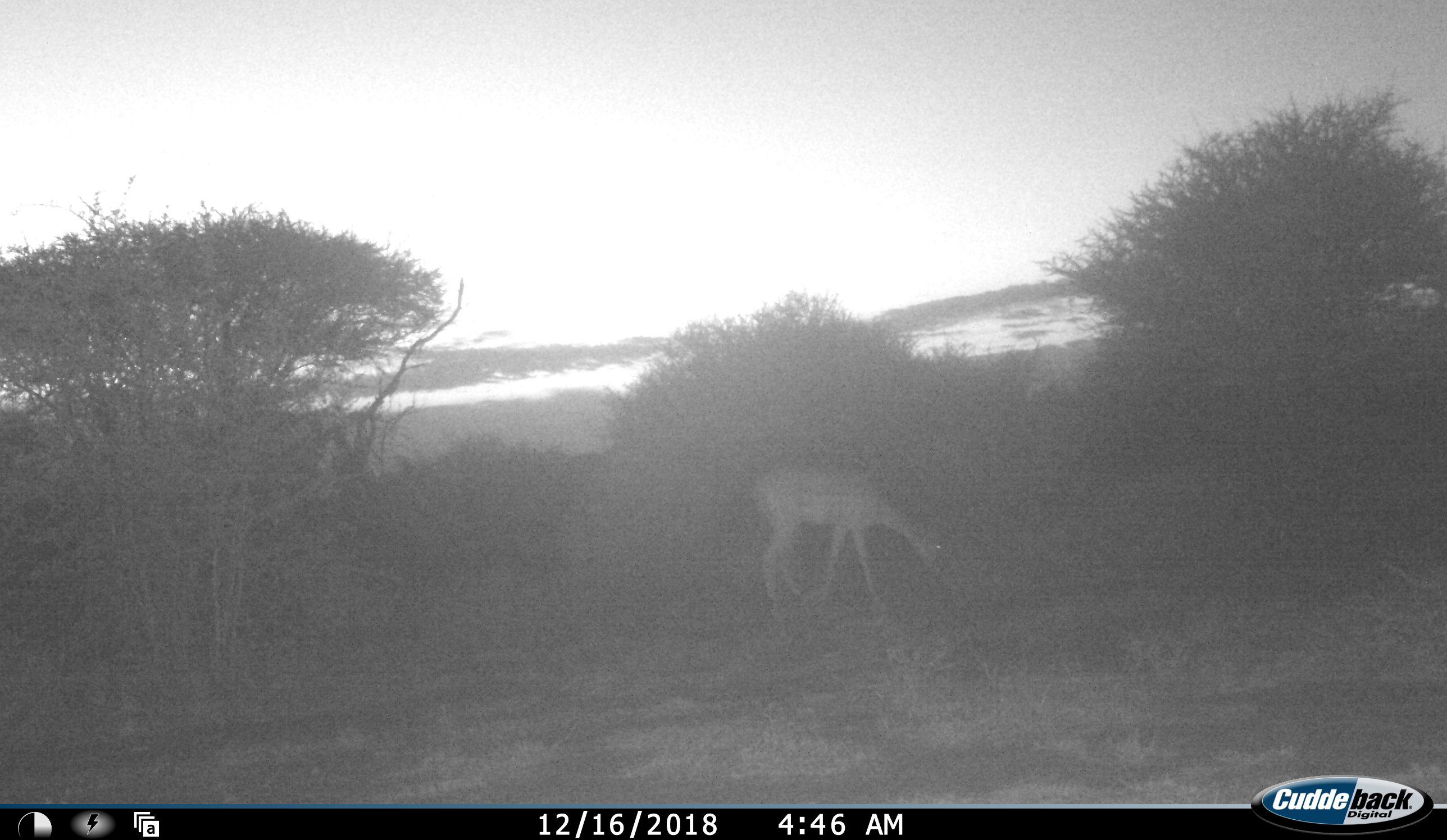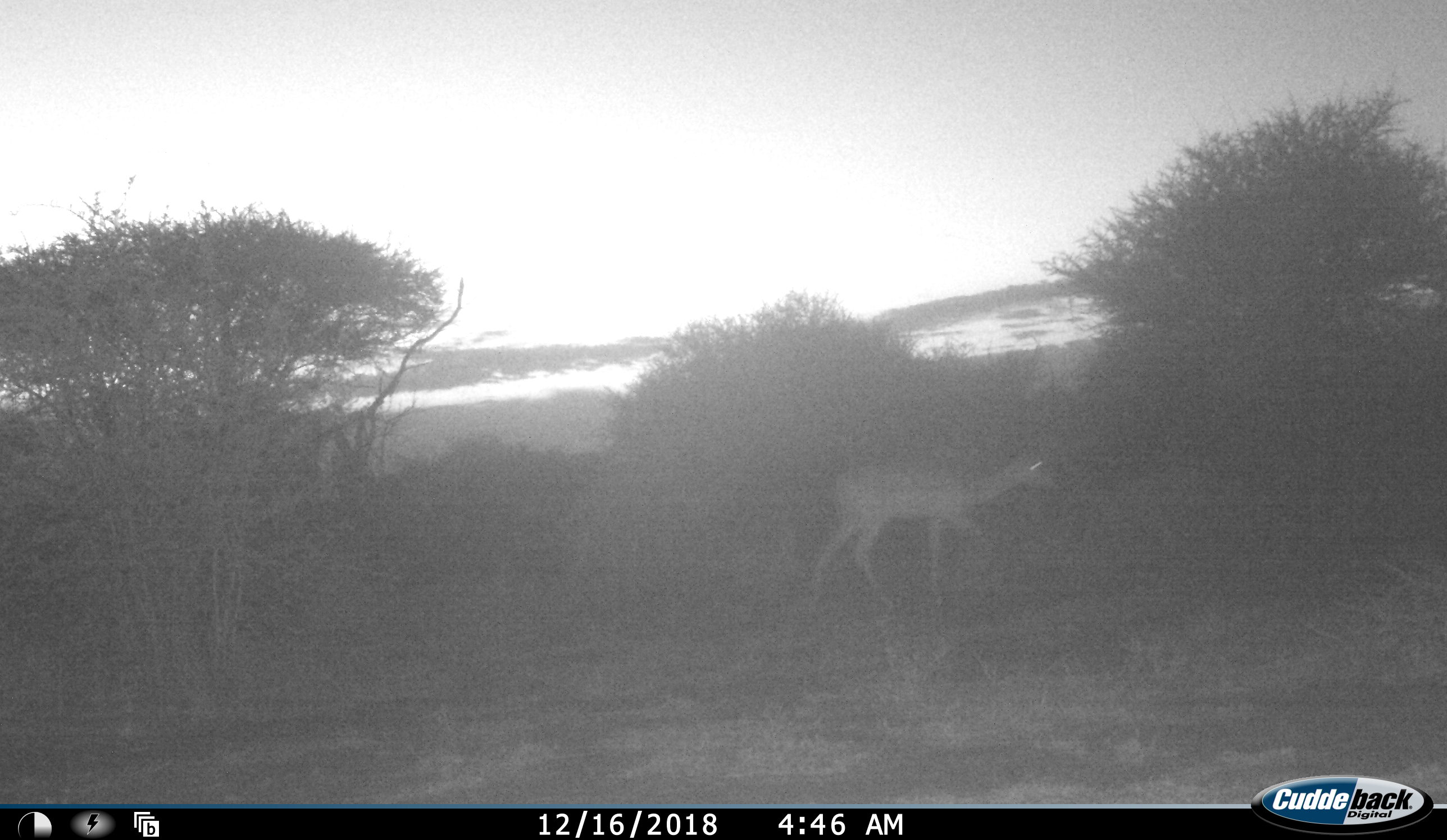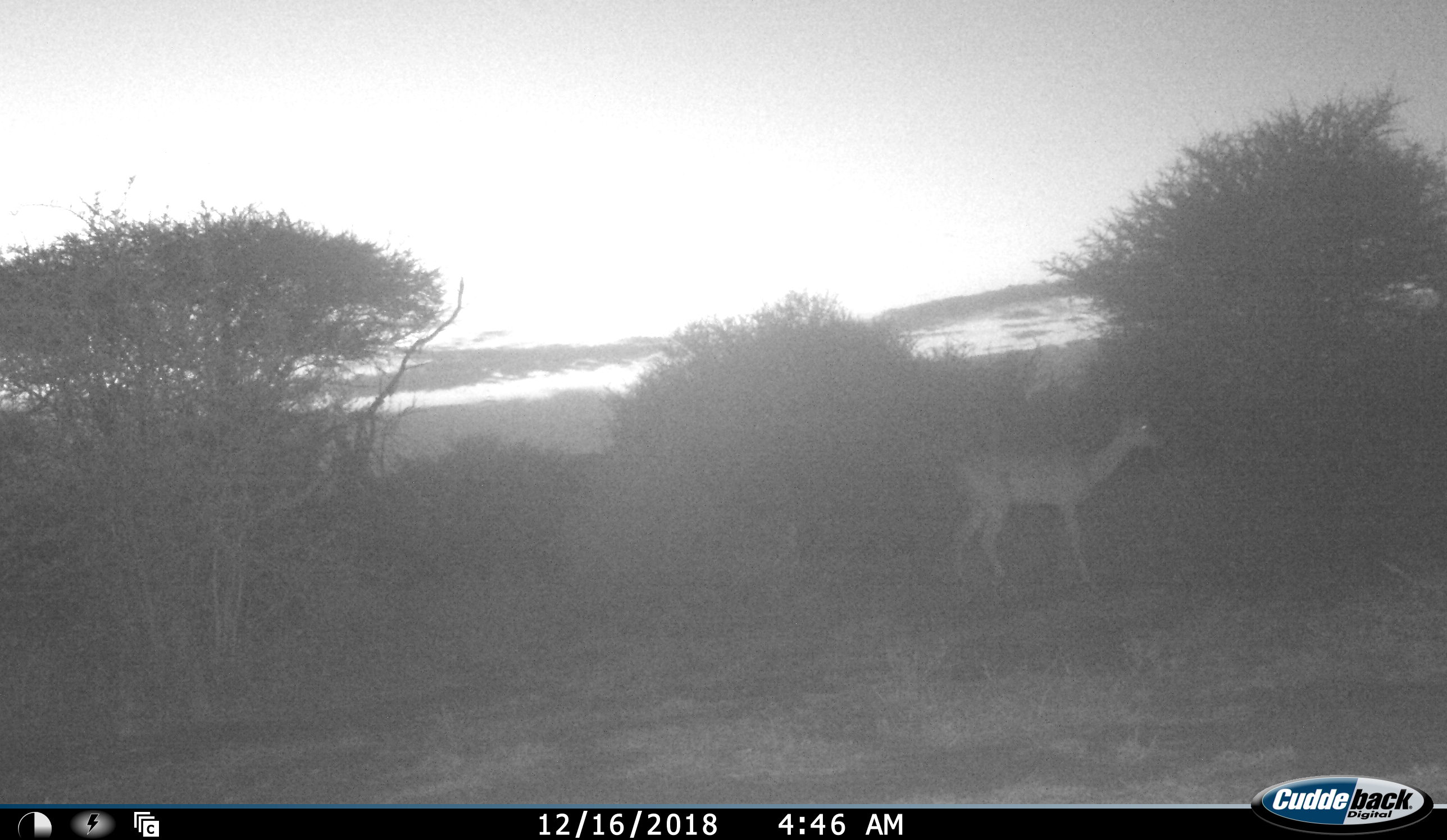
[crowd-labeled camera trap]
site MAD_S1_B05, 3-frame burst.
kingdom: Animalia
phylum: Chordata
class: Mammalia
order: Artiodactyla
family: Bovidae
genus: Aepyceros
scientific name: Aepyceros melampus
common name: impala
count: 1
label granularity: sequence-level